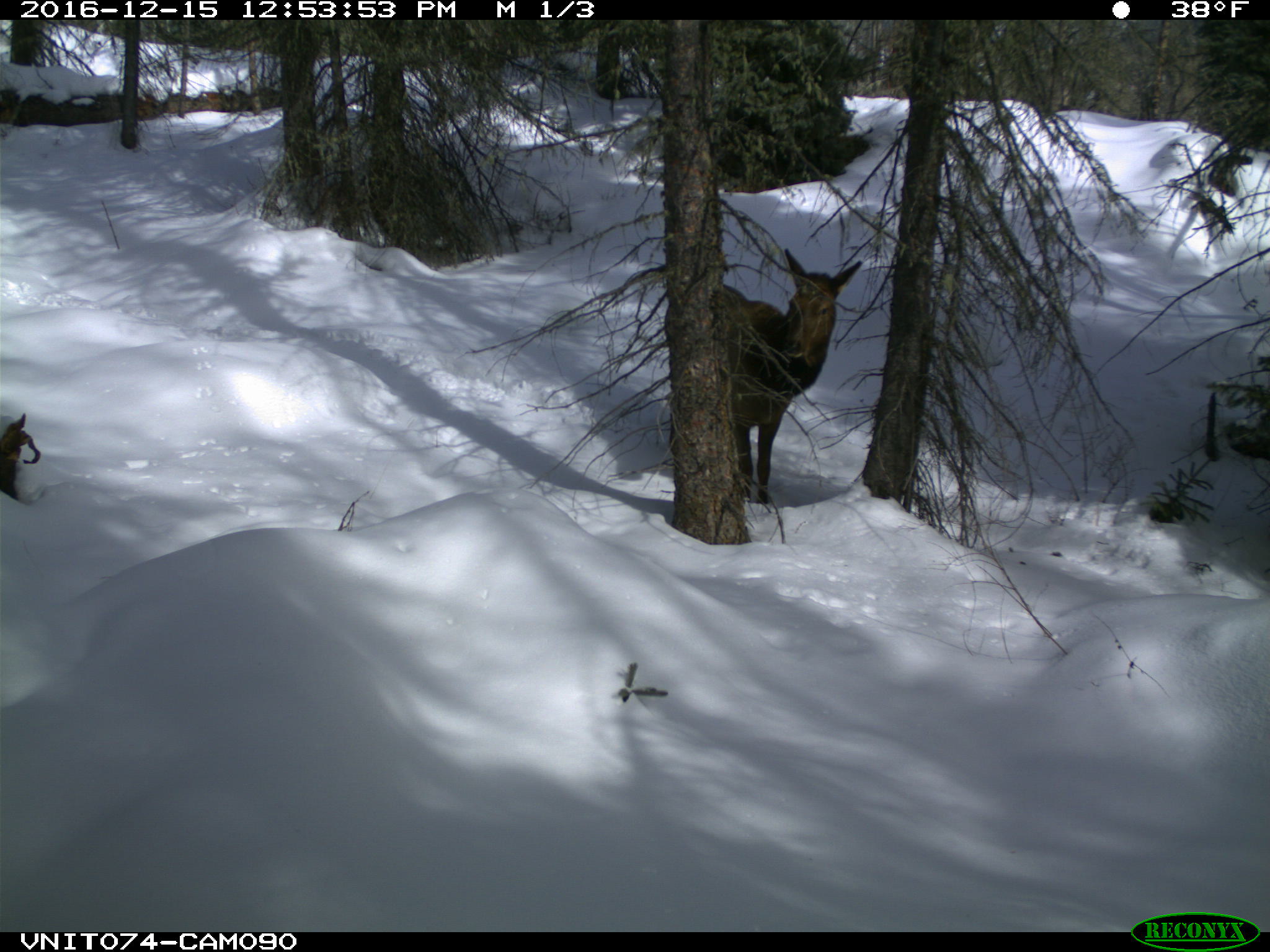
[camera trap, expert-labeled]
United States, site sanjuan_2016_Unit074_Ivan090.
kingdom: Animalia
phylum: Chordata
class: Mammalia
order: Artiodactyla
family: Cervidae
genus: Cervus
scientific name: Cervus elaphus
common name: red deer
Cervus elaphus (red deer).